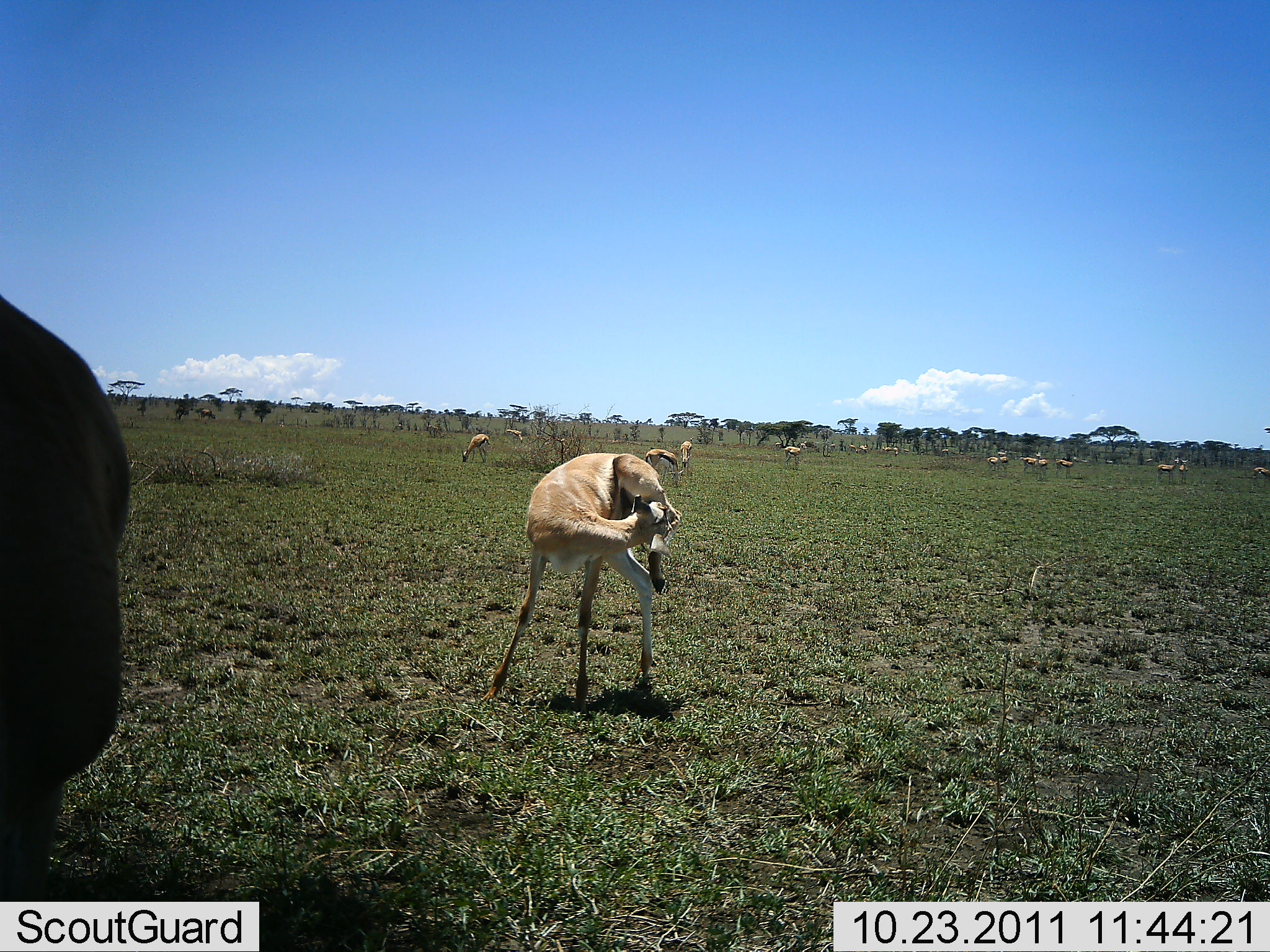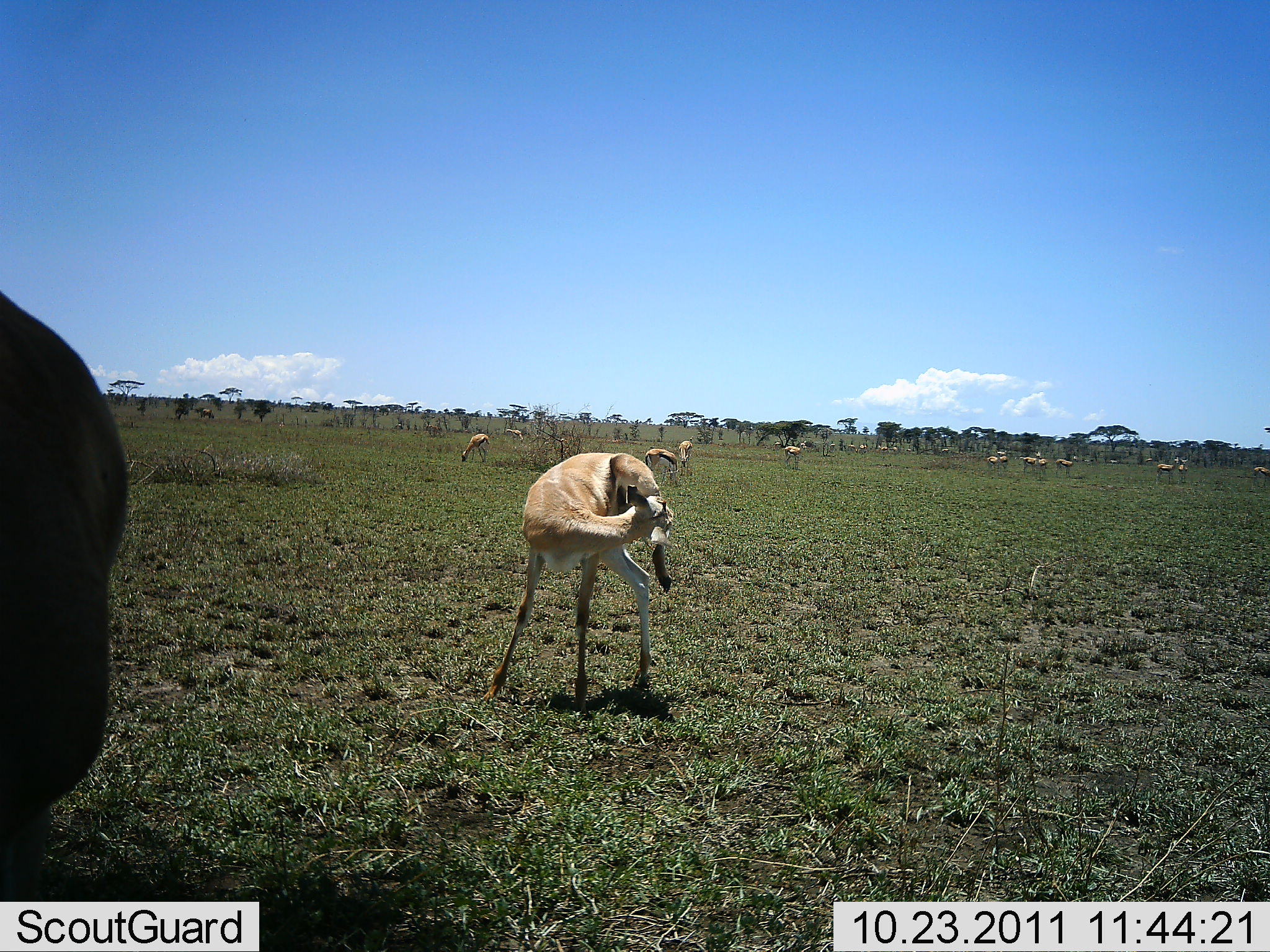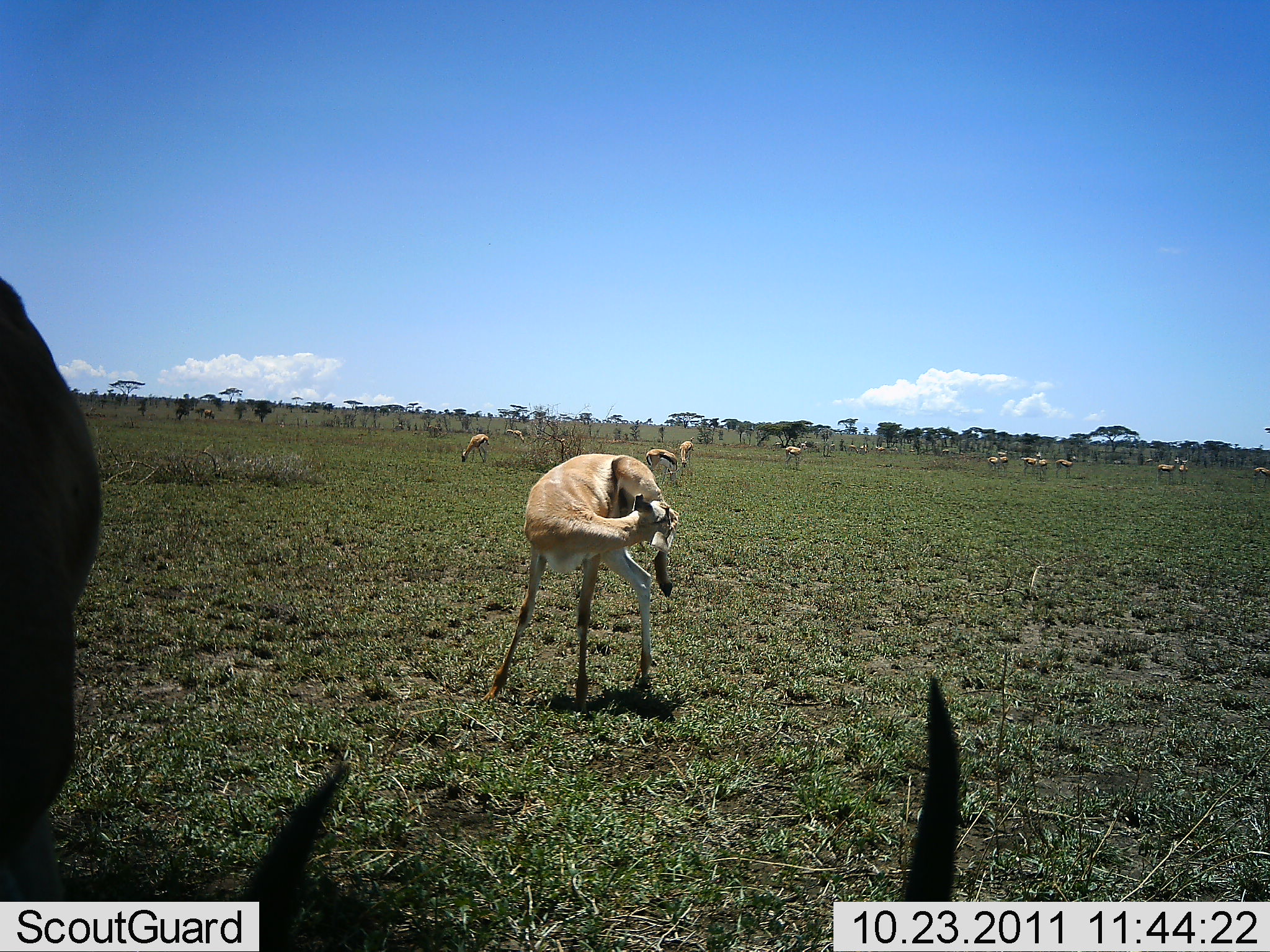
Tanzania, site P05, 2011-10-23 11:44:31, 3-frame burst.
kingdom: Animalia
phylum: Chordata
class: Mammalia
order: Artiodactyla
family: Bovidae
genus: Eudorcas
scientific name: Eudorcas thomsonii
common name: thomson's gazelle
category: gazellethomsons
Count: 11-50.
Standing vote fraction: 79%.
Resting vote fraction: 7%.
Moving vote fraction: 43%.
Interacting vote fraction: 29%.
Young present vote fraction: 0%.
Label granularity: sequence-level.